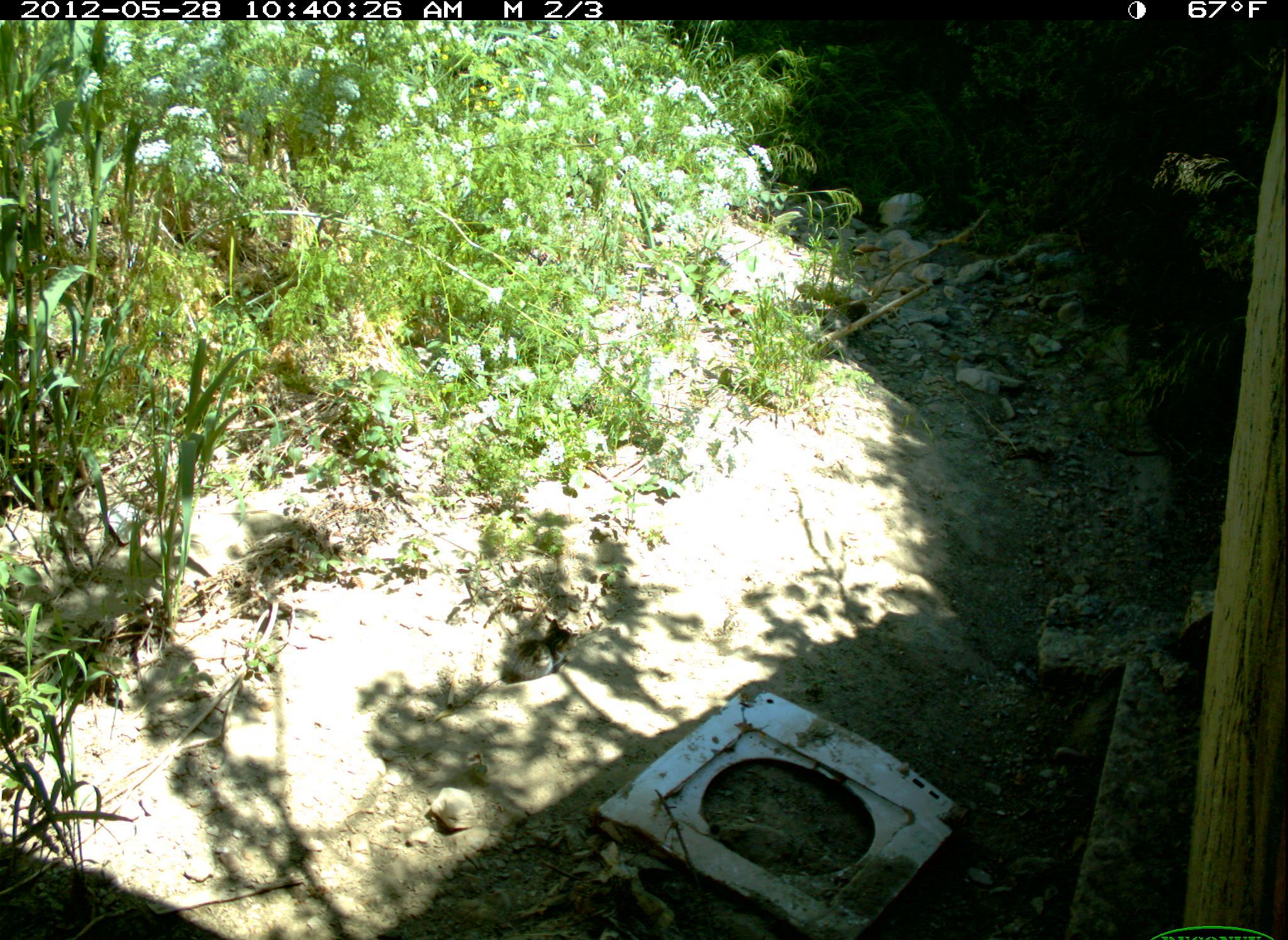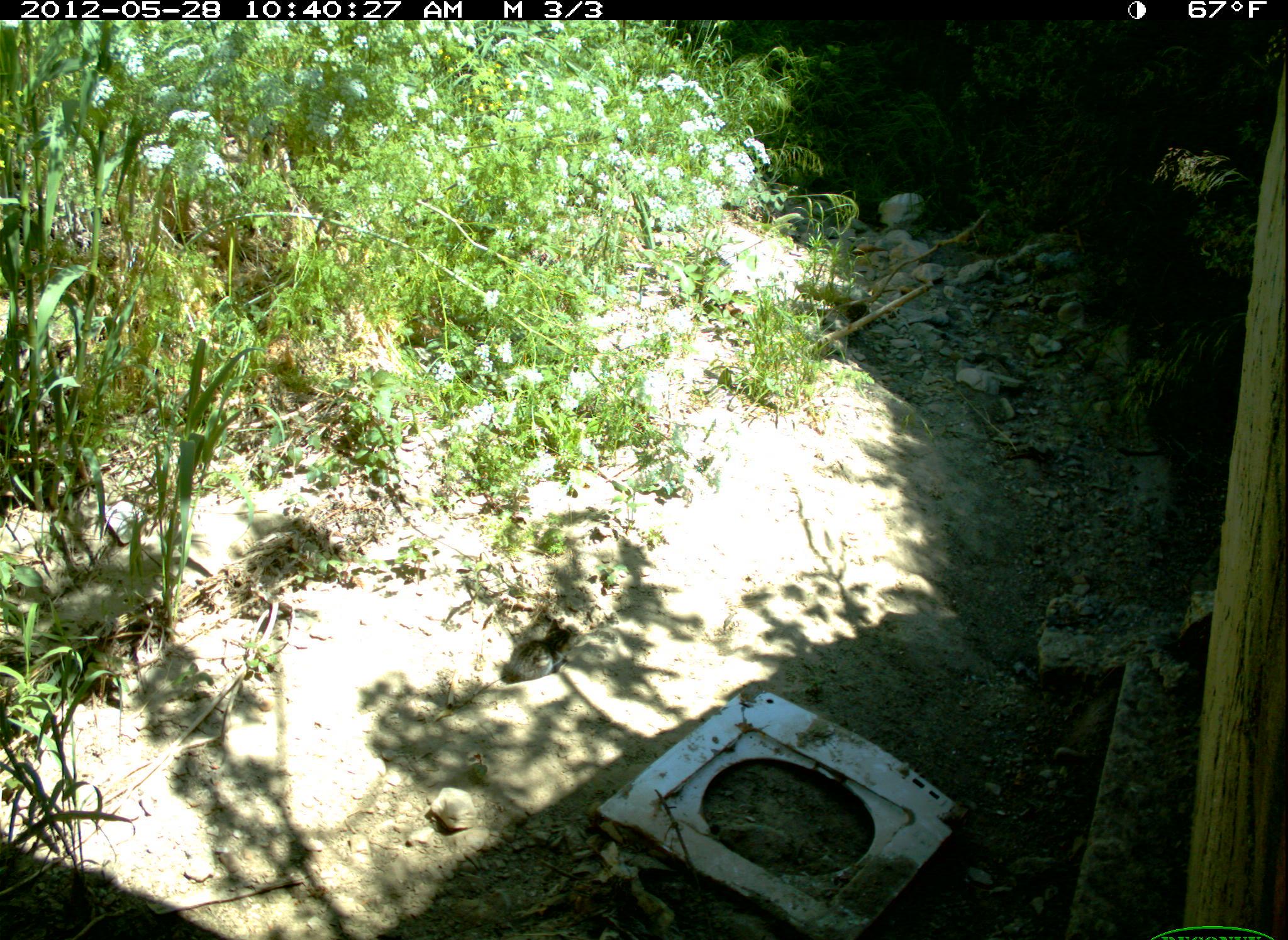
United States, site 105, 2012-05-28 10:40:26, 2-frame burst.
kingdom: Animalia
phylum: Chordata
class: Mammalia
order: Carnivora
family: Felidae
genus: Felis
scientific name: Felis catus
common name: cat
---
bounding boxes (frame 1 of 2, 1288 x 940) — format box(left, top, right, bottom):
cat: box(493, 604, 594, 691)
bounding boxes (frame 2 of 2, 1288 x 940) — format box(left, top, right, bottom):
cat: box(491, 598, 594, 699)